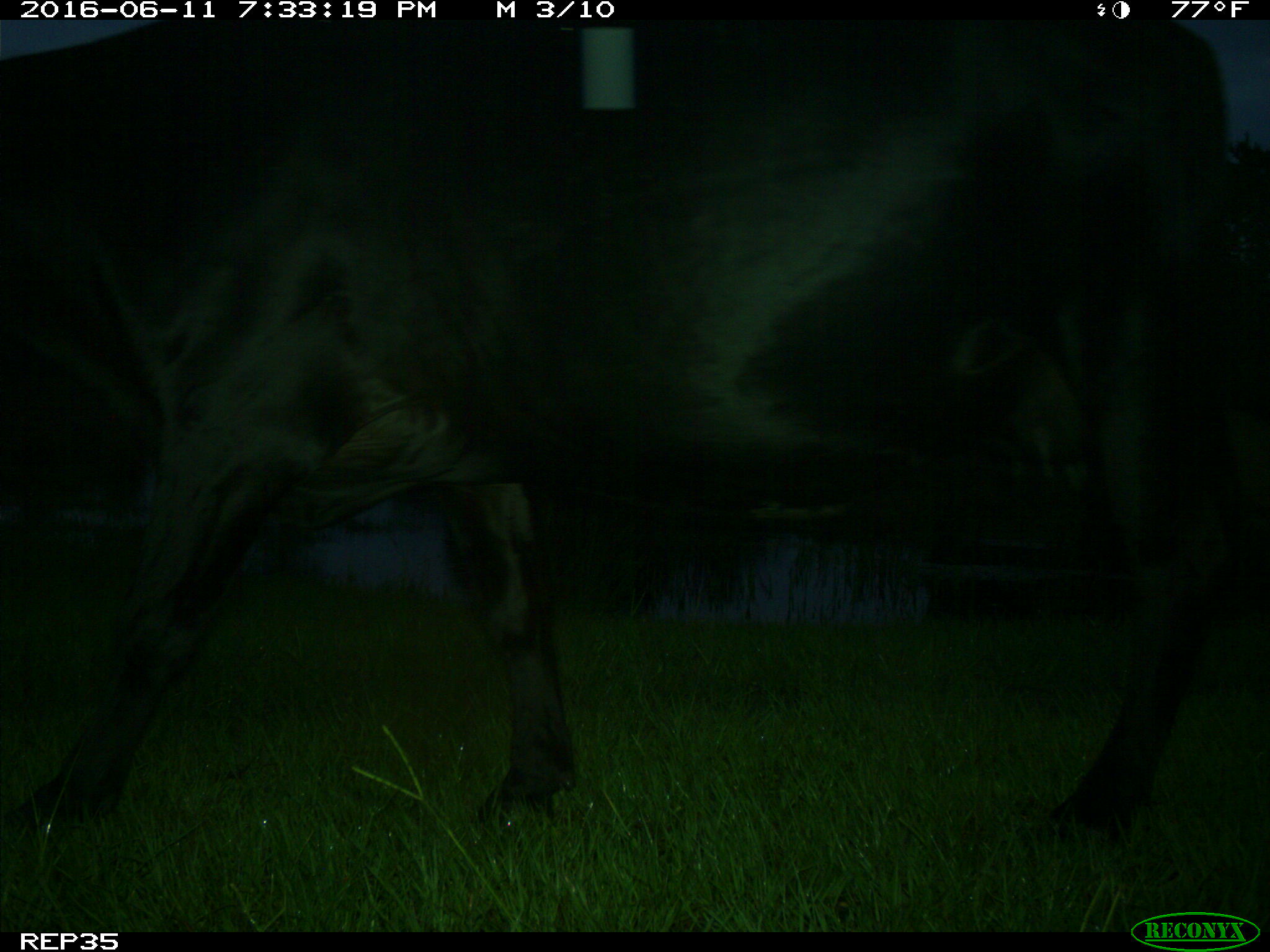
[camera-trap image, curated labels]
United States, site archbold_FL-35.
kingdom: Animalia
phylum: Chordata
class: Mammalia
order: Artiodactyla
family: Bovidae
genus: Bos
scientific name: Bos taurus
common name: domestic cow